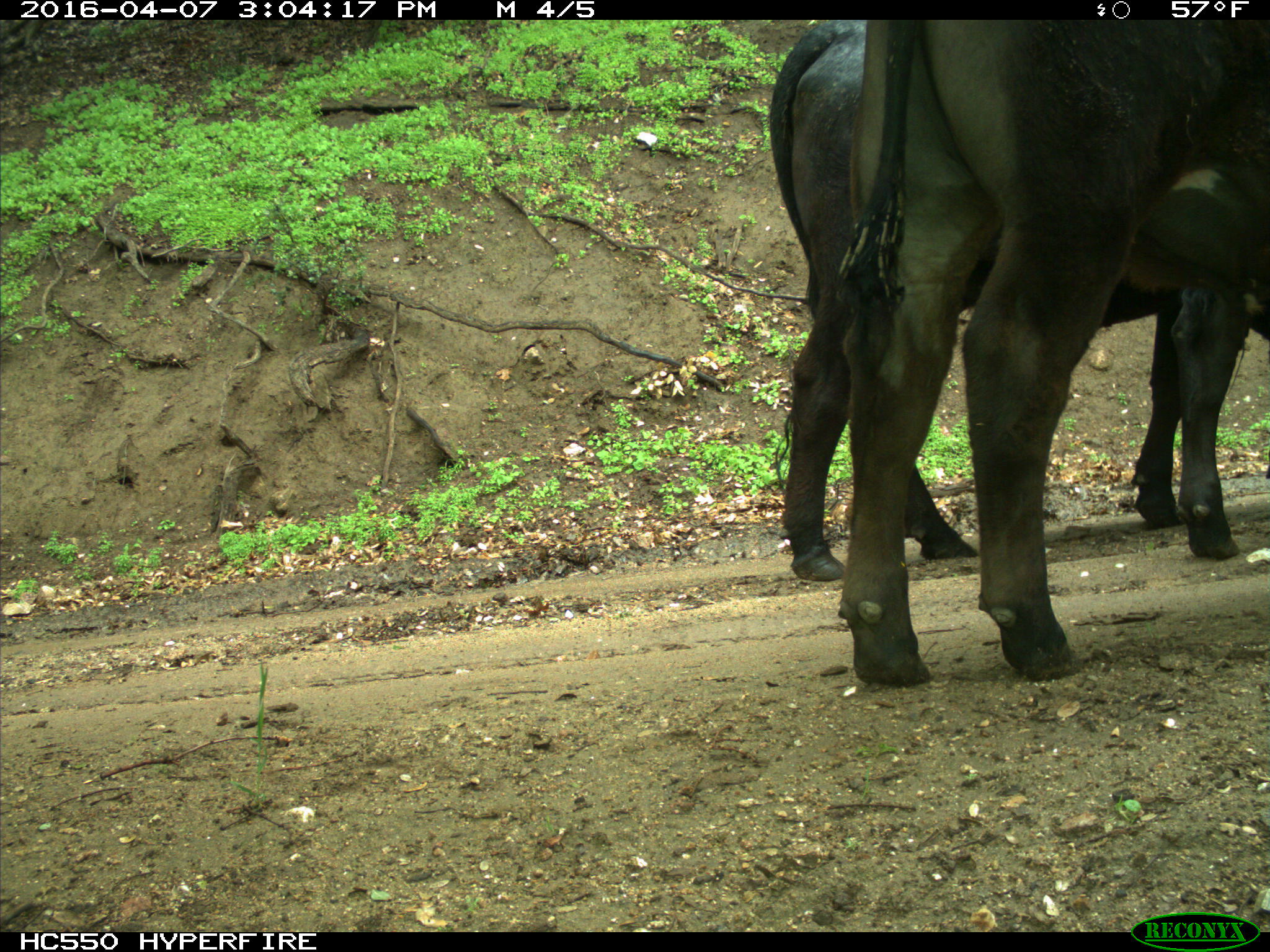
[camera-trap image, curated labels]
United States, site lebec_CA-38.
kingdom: Animalia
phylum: Chordata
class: Mammalia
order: Artiodactyla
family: Bovidae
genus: Bos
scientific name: Bos taurus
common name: domestic cow